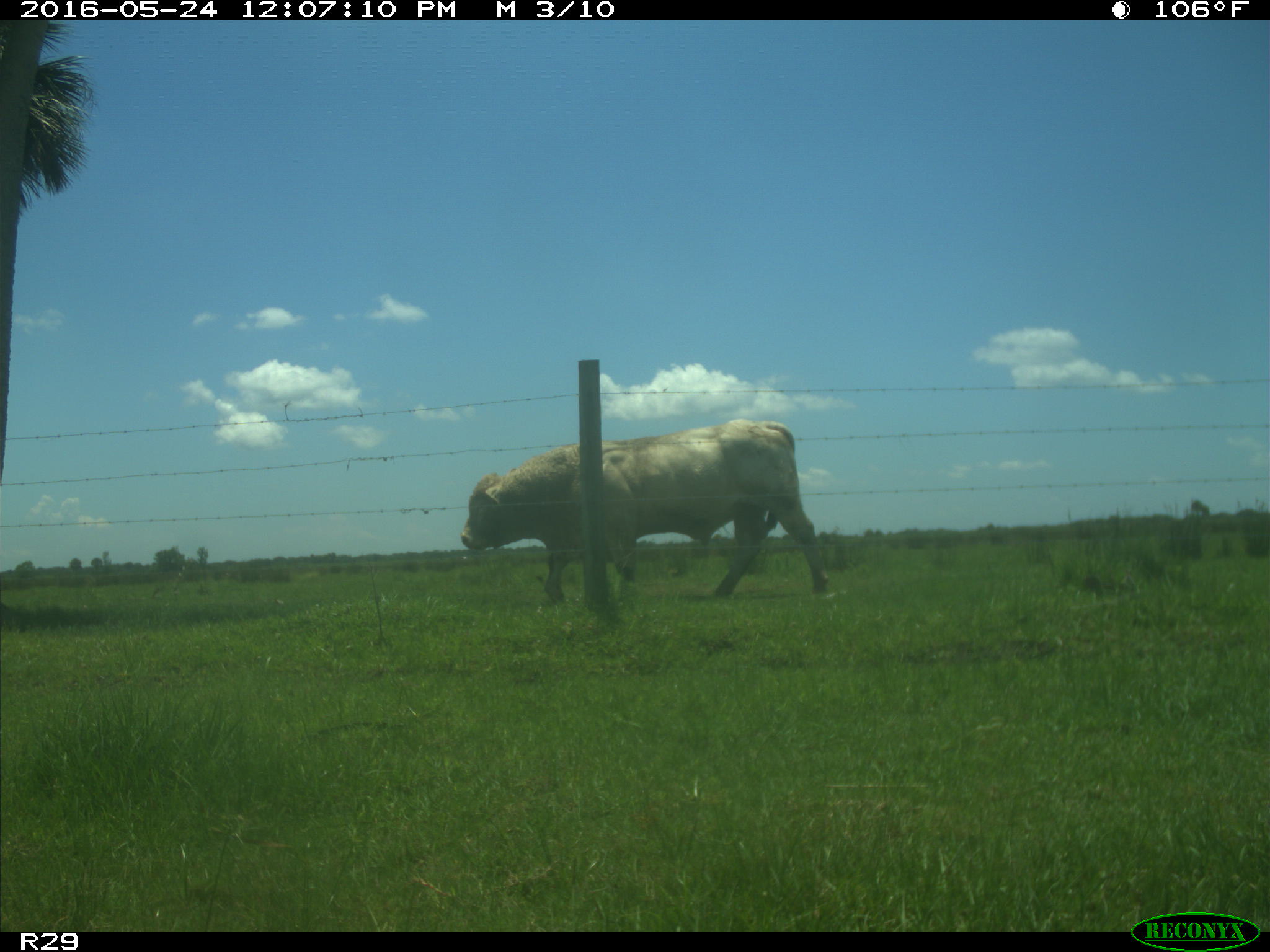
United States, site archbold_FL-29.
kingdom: Animalia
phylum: Chordata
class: Mammalia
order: Artiodactyla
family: Bovidae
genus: Bos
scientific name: Bos taurus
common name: domestic cow